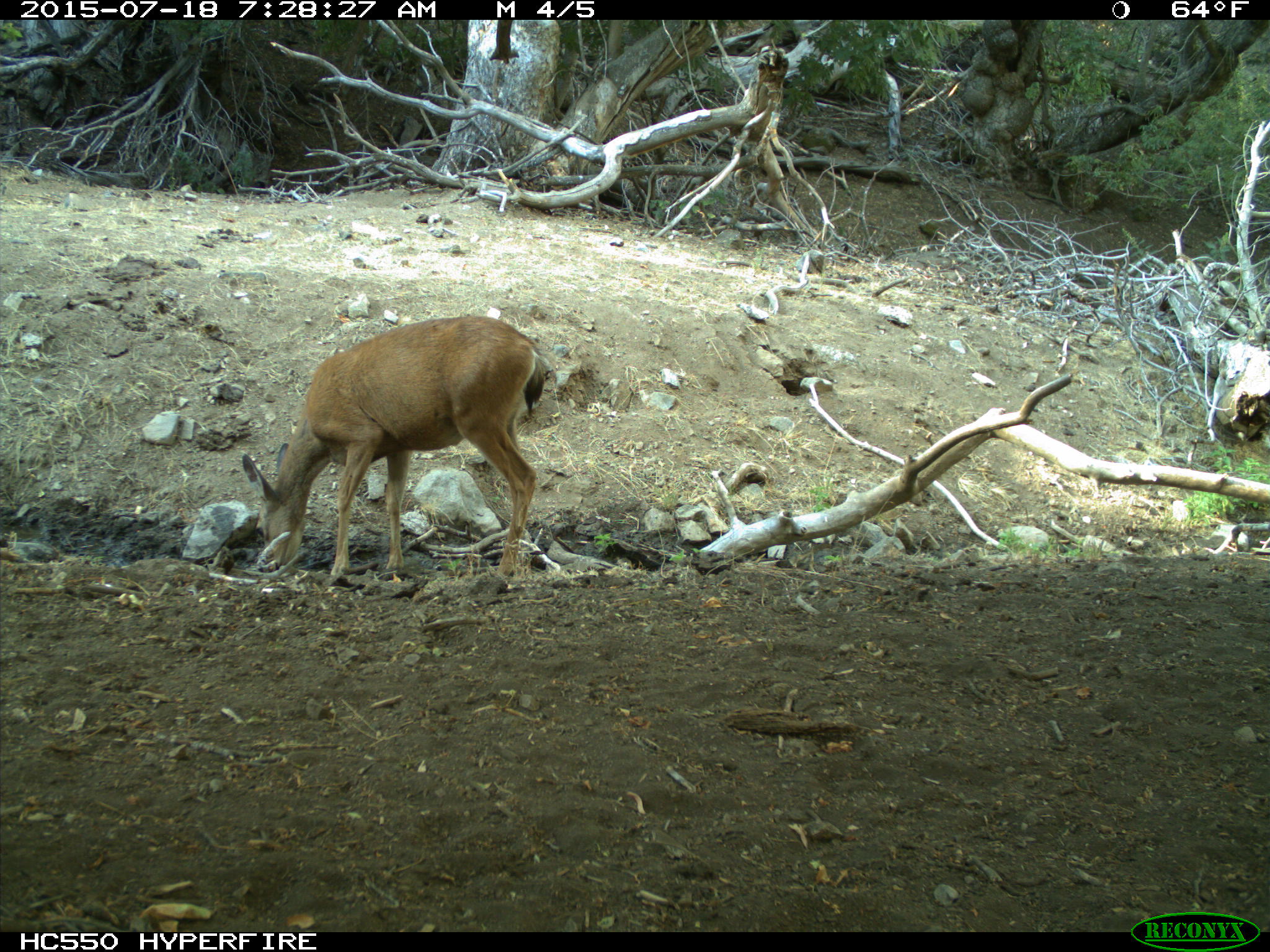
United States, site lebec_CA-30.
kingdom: Animalia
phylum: Chordata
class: Mammalia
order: Artiodactyla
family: Cervidae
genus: Odocoileus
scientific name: Odocoileus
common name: deer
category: unidentified deer